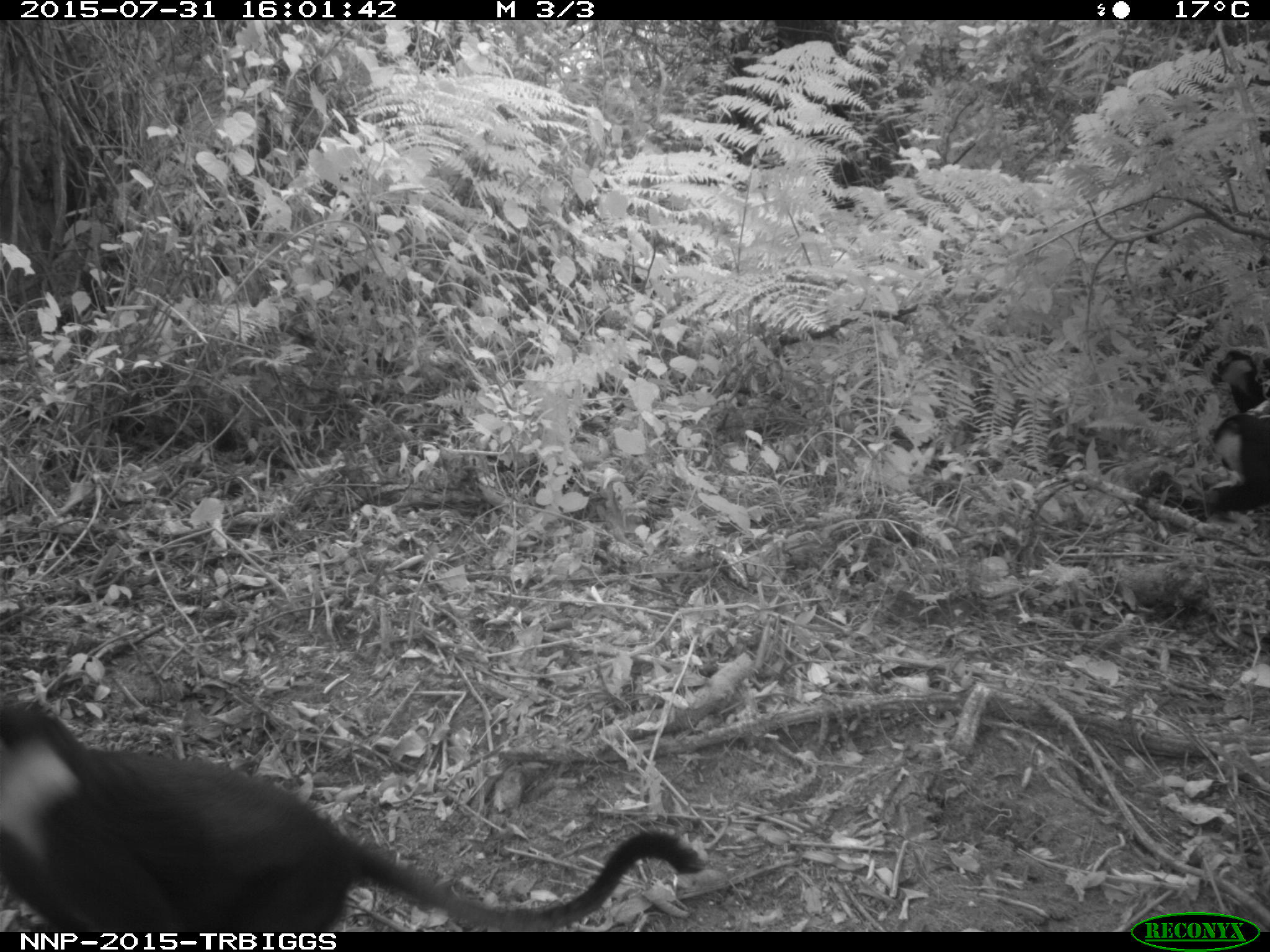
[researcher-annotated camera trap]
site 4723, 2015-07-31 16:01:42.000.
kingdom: Animalia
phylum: Chordata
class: Mammalia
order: Primates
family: Cercopithecidae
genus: Allochrocebus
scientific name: Allochrocebus lhoesti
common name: l'hoest's monkey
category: cercopithecus lhoesti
Cercopithecus lhoesti (l'hoest's monkey) (Allochrocebus lhoesti), count 3.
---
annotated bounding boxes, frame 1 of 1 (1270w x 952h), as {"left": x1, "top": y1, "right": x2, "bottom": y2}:
cercopithecus lhoesti: {"left": 0, "top": 696, "right": 707, "bottom": 932}; {"left": 1200, "top": 348, "right": 1270, "bottom": 513}